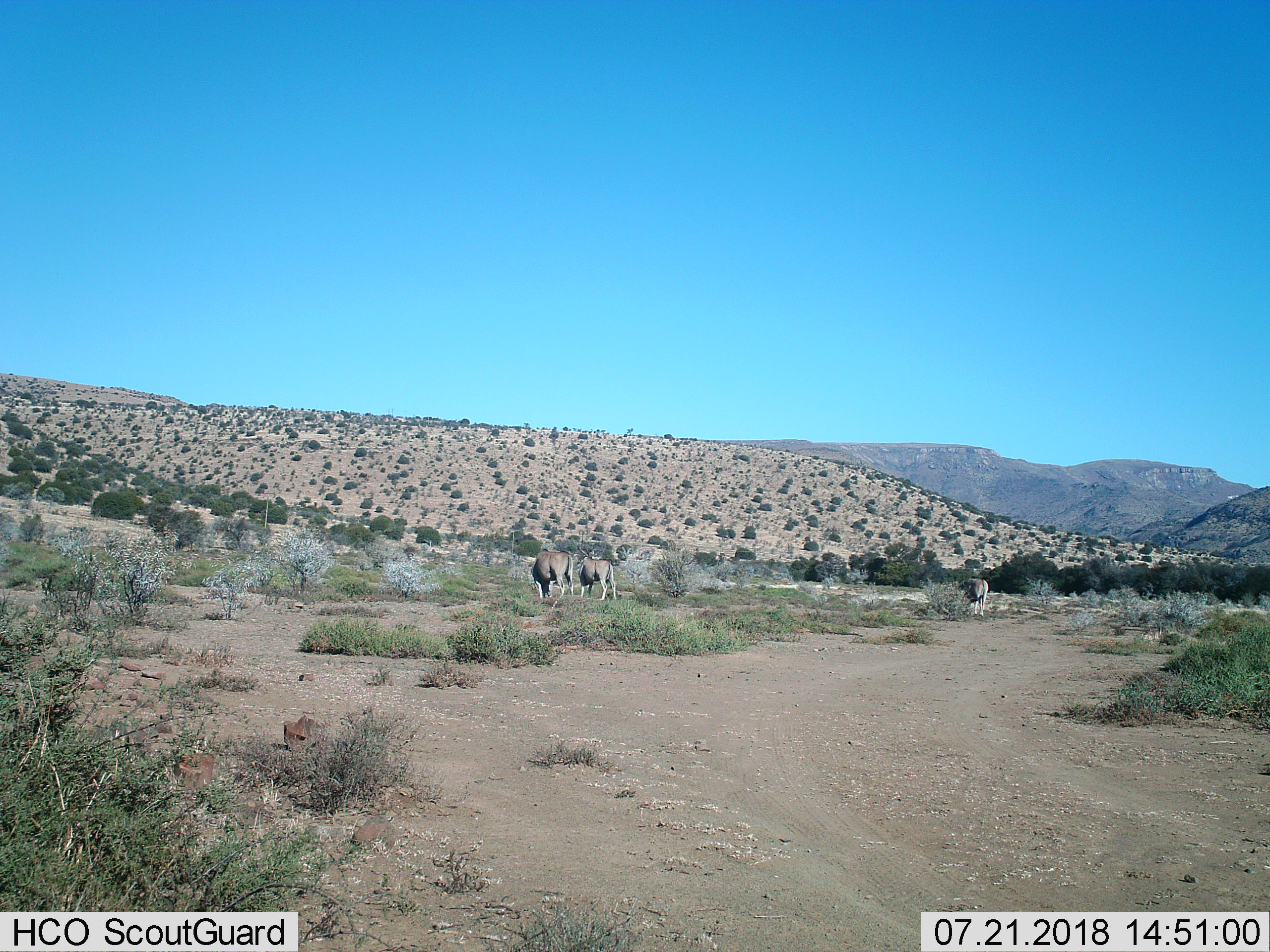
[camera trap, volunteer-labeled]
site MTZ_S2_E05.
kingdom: Animalia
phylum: Chordata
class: Mammalia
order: Artiodactyla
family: Bovidae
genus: Tragelaphus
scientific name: Tragelaphus oryx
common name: eland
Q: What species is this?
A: Eland (Tragelaphus oryx).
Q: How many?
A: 3.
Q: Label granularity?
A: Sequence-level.